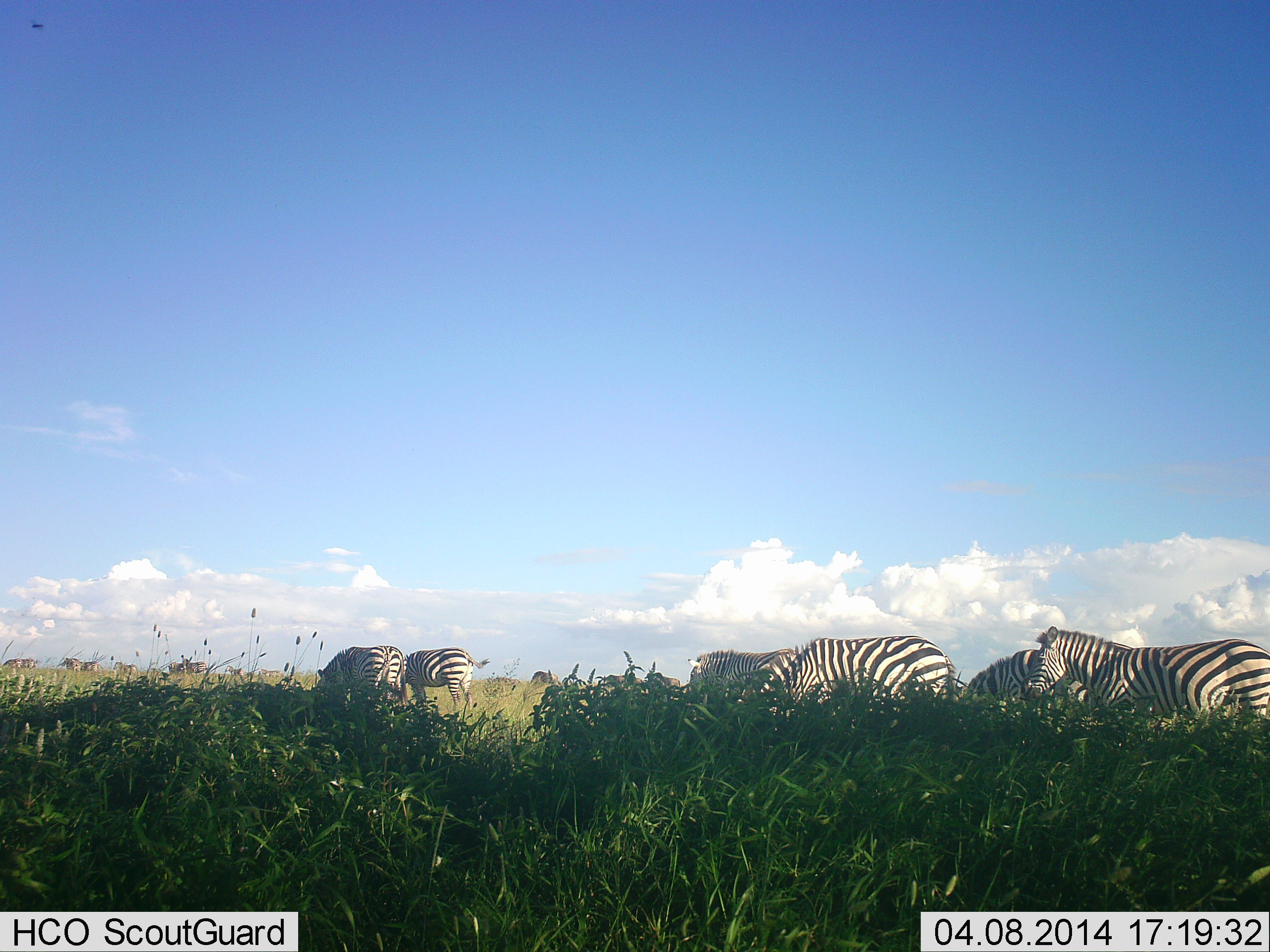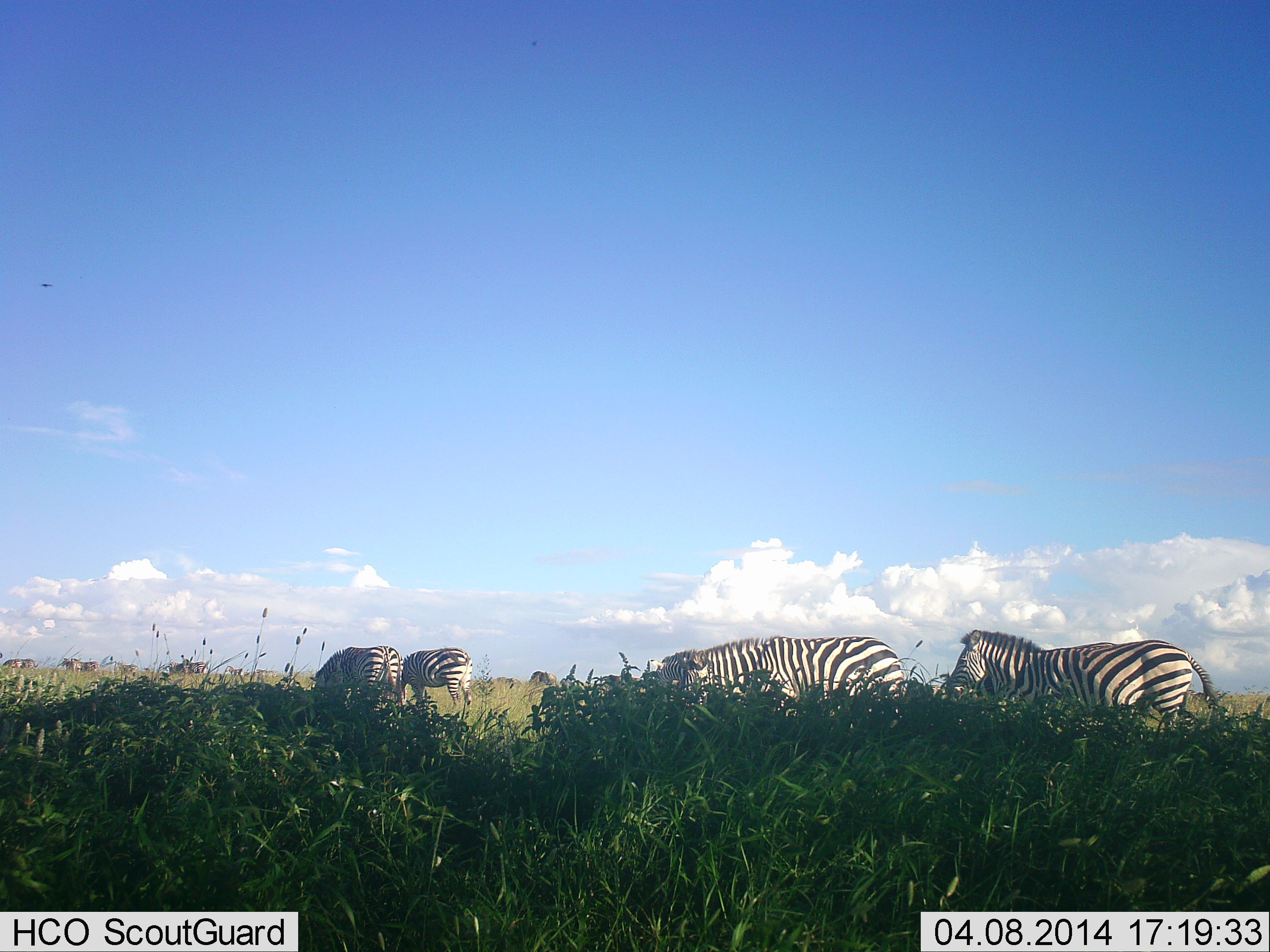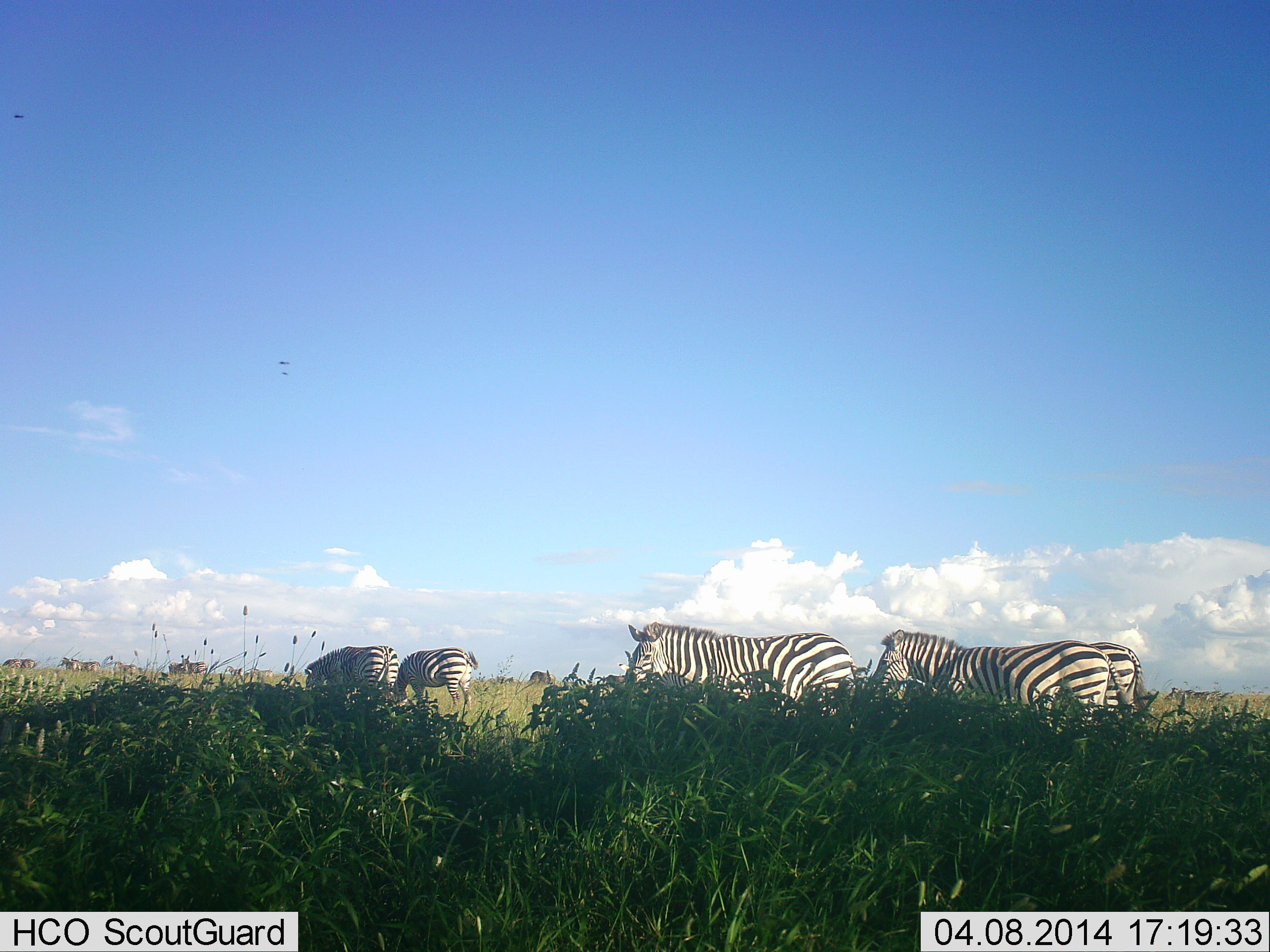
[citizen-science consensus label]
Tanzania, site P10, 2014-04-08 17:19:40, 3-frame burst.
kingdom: Animalia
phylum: Chordata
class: Mammalia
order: Perissodactyla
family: Equidae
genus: Equus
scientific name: Equus quagga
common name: plains zebra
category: zebra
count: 6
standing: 25%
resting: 2%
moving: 63%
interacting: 8%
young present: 0%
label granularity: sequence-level